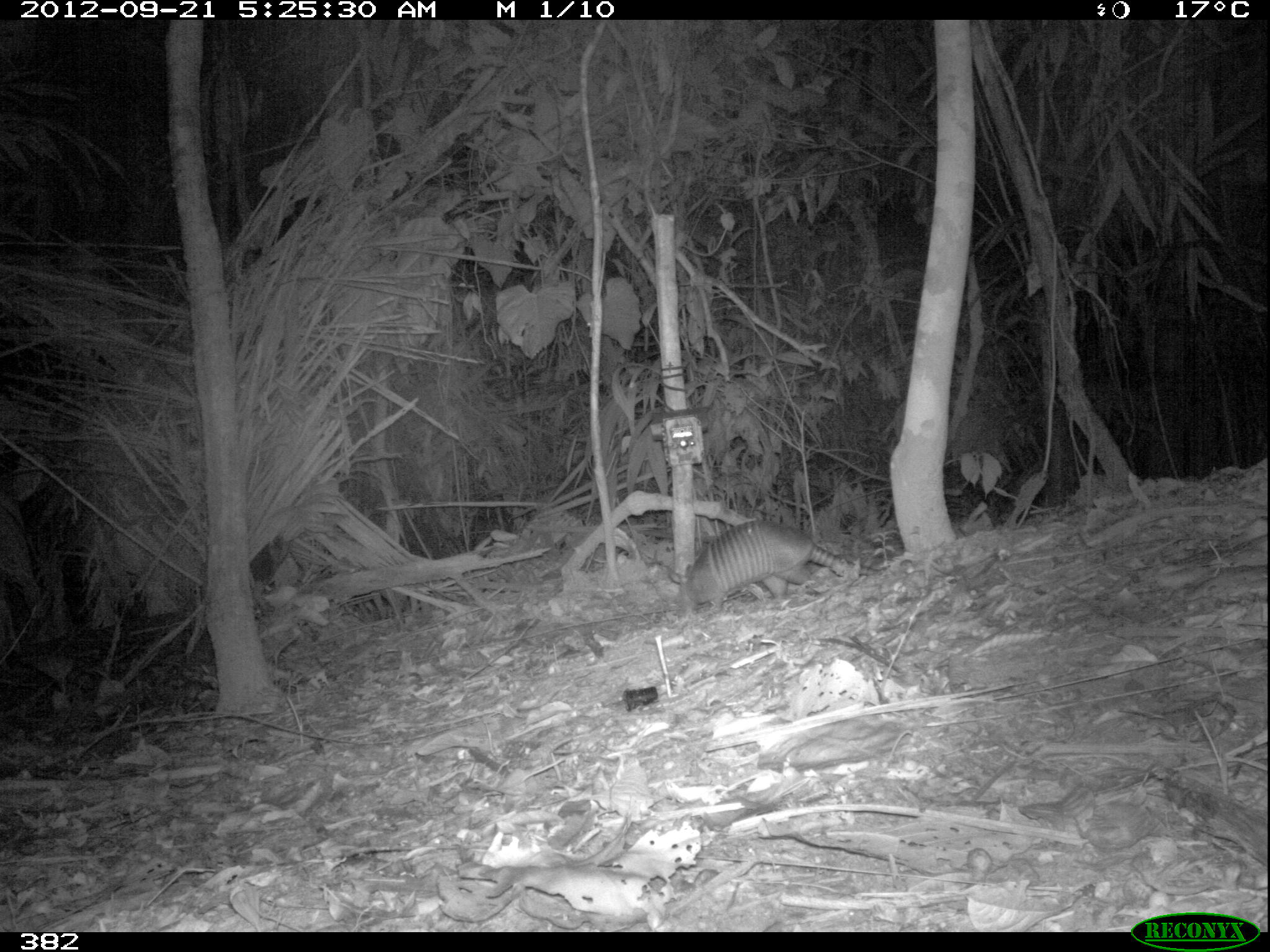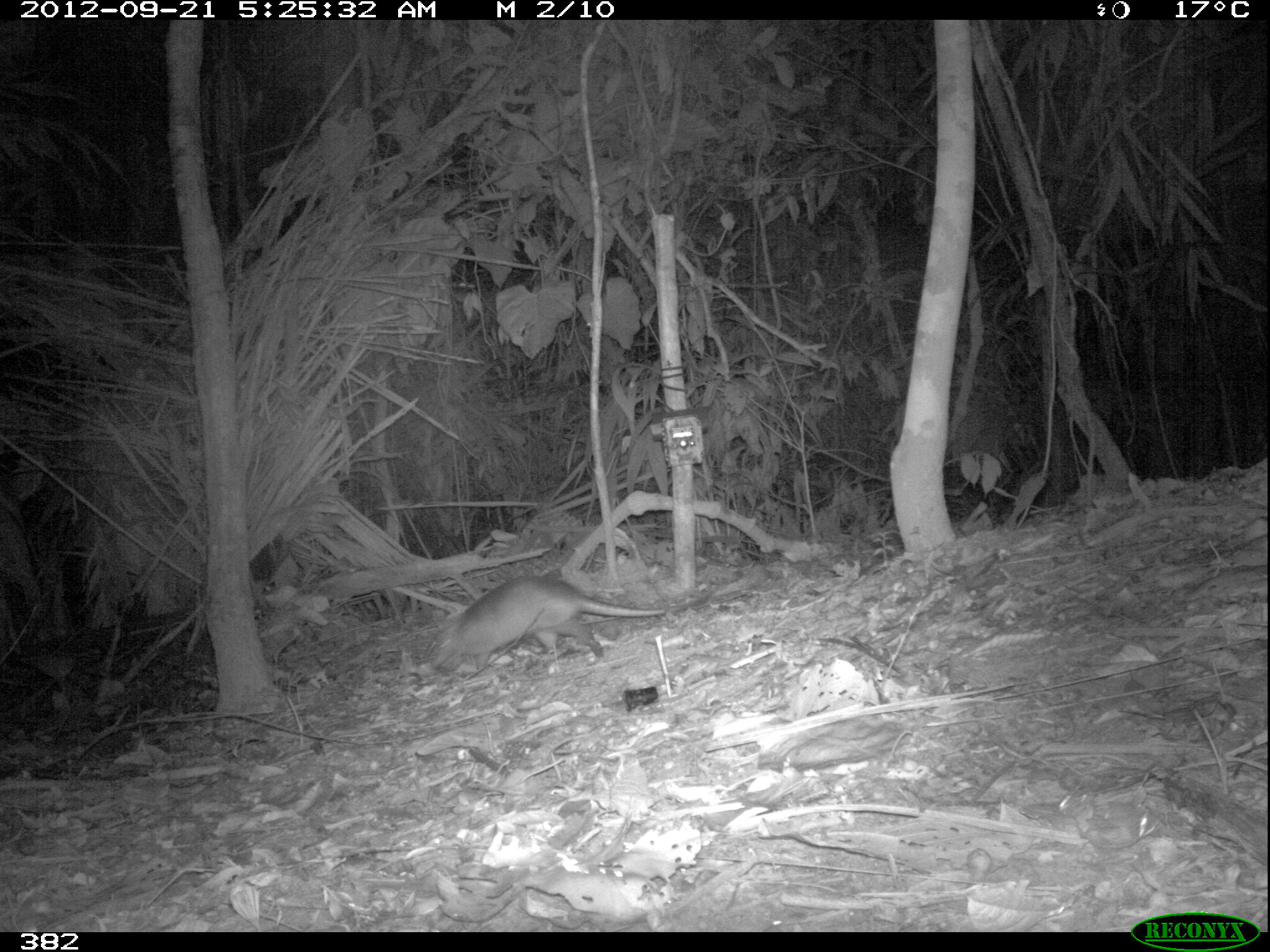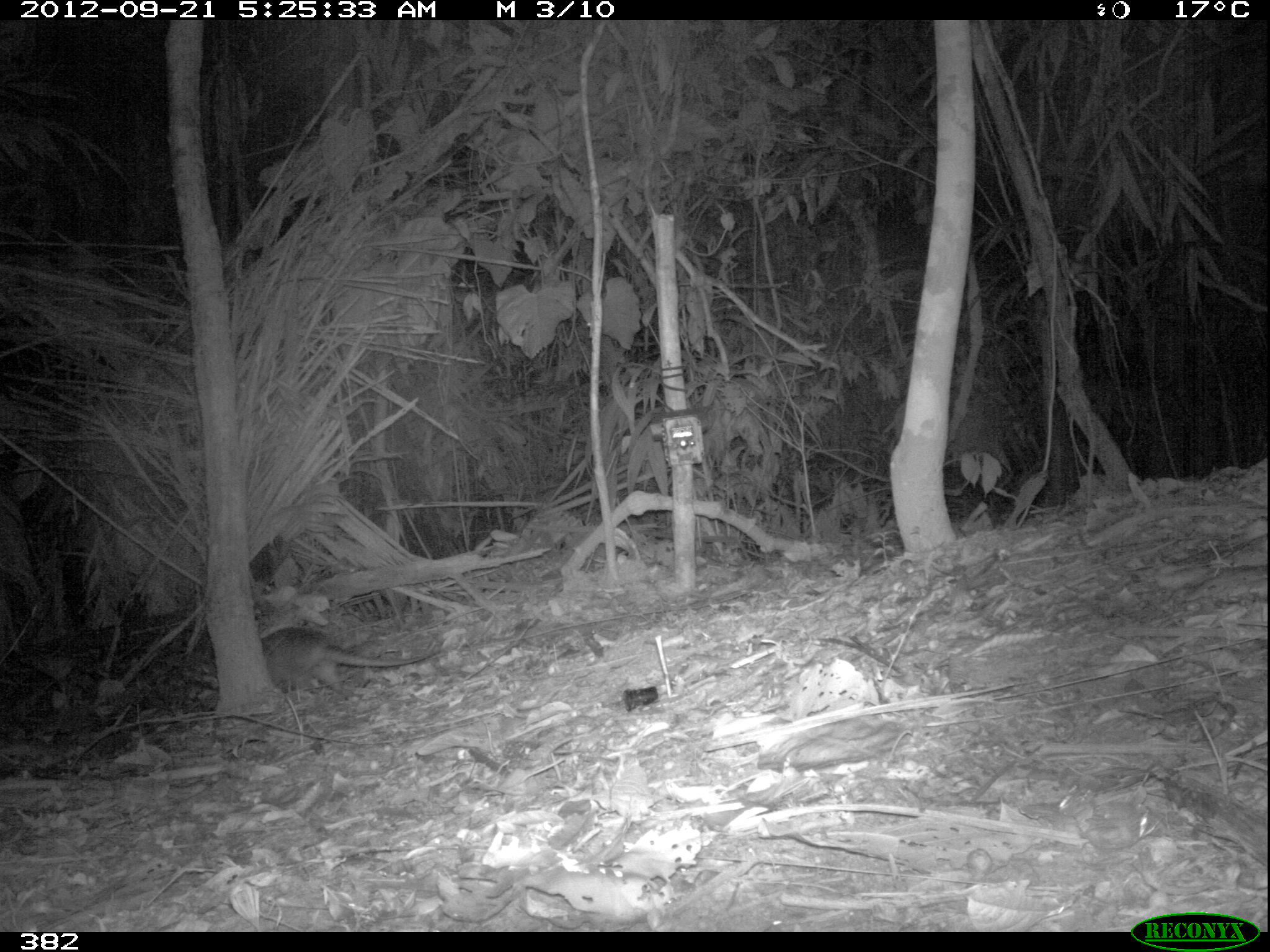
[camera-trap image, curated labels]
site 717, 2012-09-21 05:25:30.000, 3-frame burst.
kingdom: Animalia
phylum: Chordata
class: Mammalia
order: Cingulata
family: Dasypodidae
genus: Dasypus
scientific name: Dasypus novemcinctus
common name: nine-banded armadillo